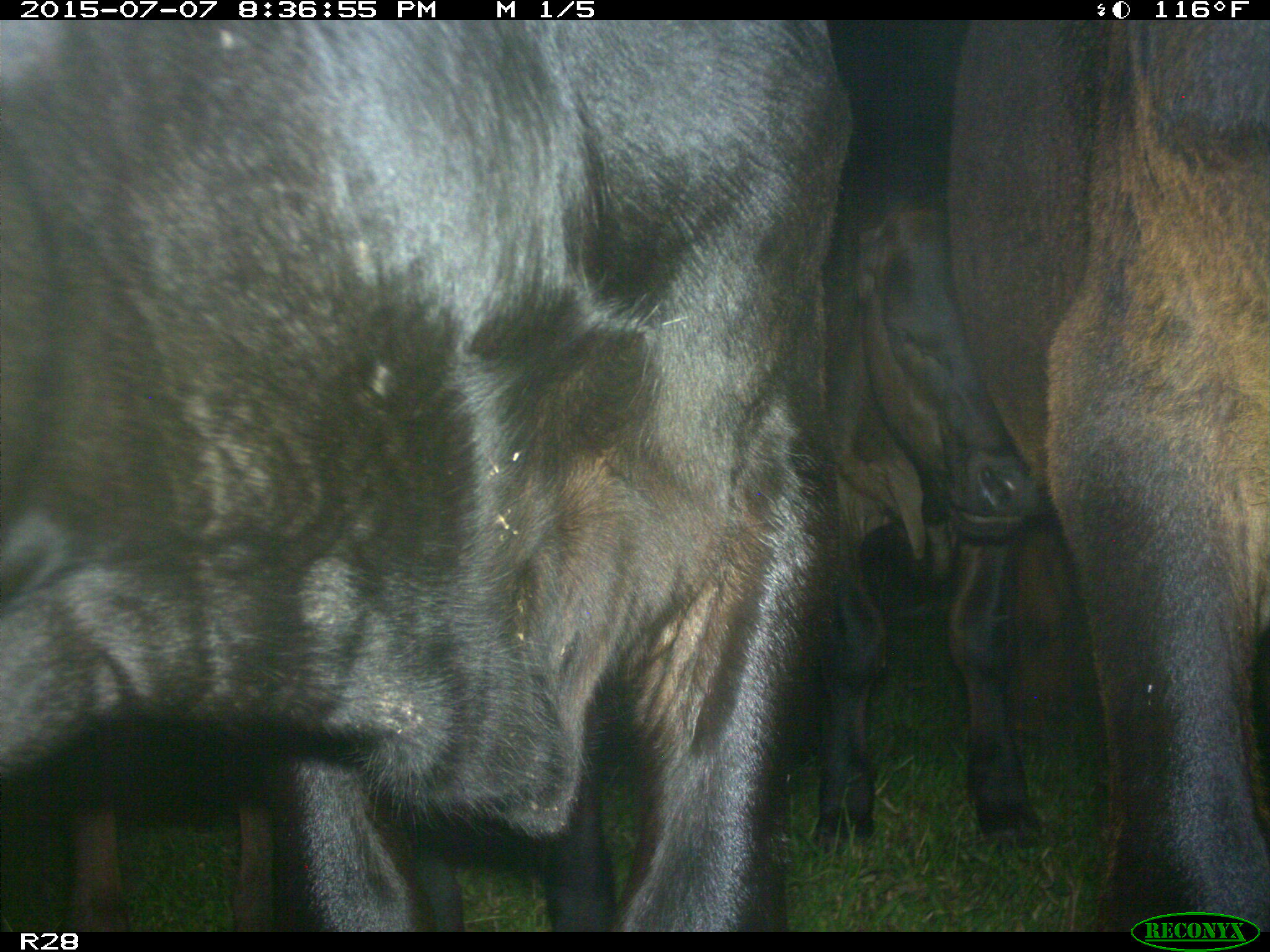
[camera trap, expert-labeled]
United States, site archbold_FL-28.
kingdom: Animalia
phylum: Chordata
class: Mammalia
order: Artiodactyla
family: Bovidae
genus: Bos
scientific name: Bos taurus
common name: domestic cow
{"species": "Bos taurus (domestic cow)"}